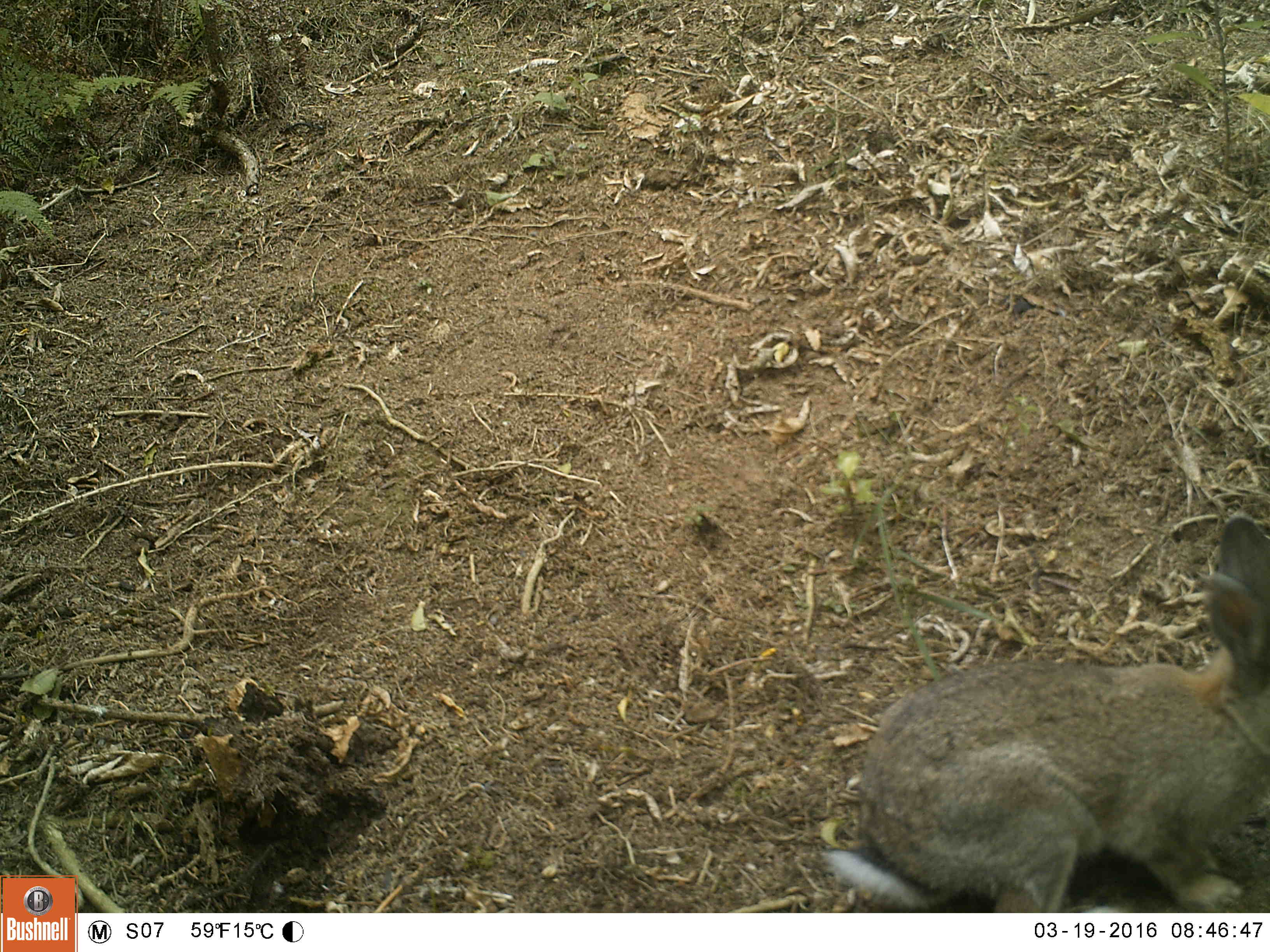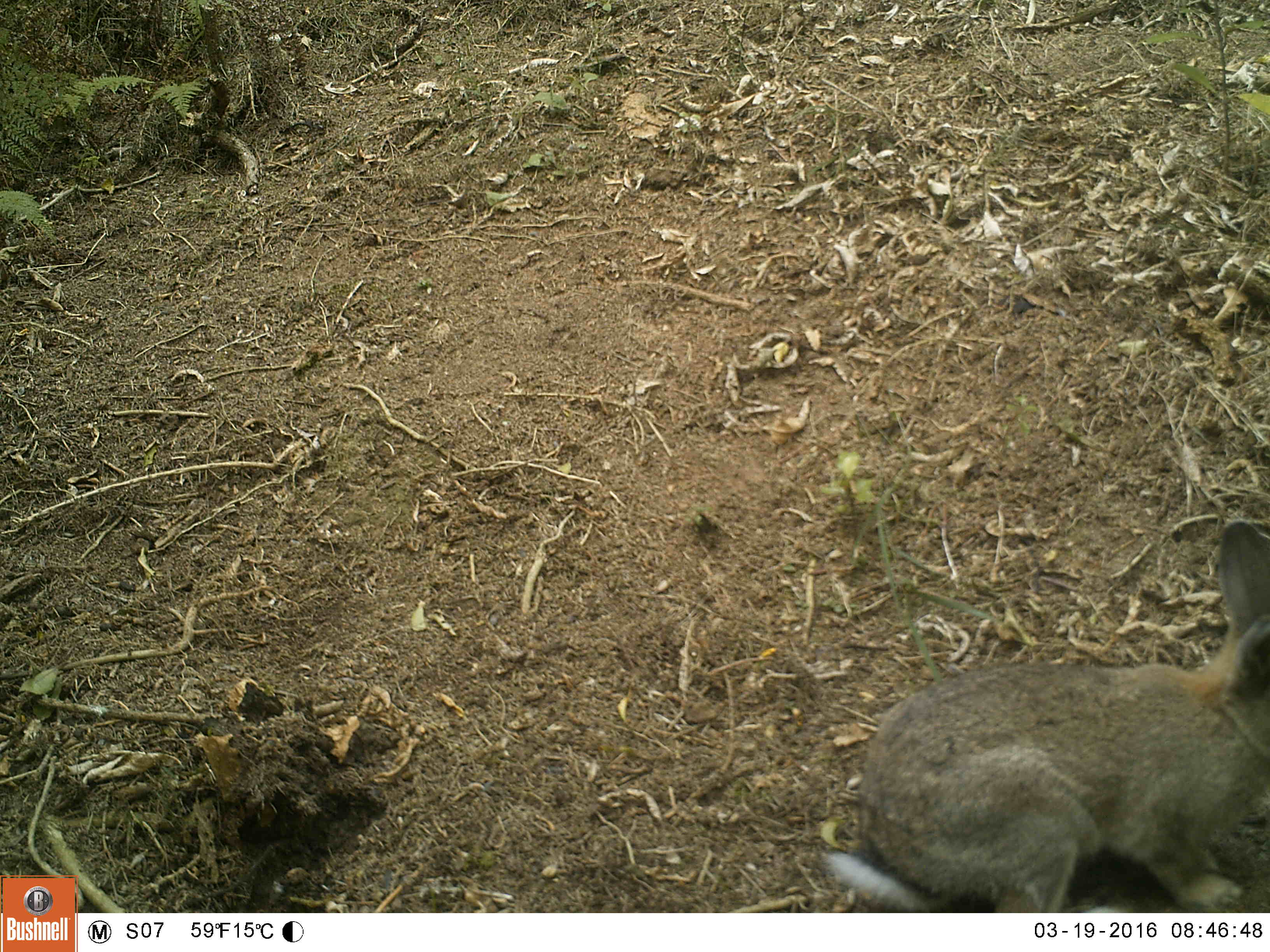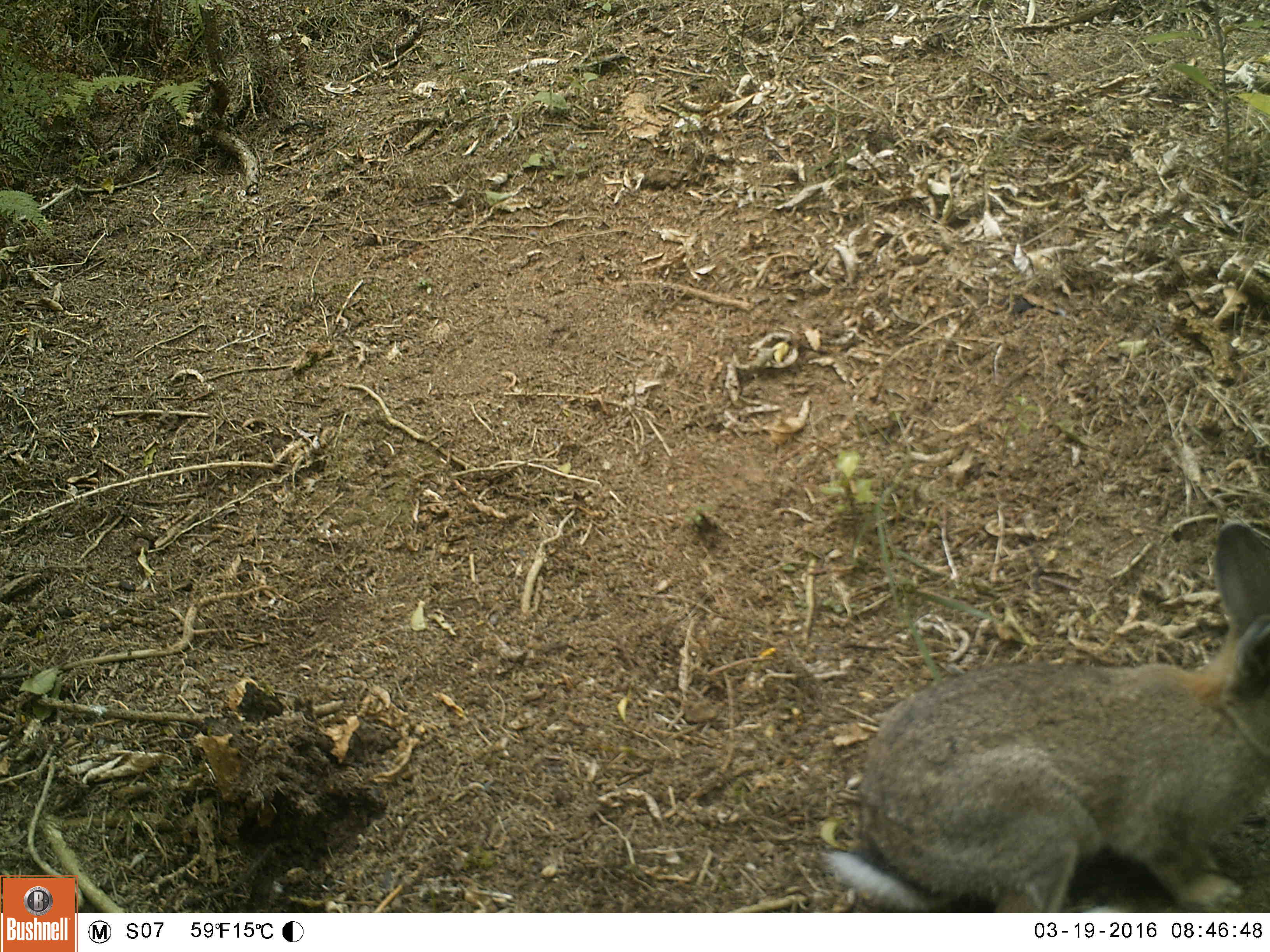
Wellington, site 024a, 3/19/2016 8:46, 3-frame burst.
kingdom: Animalia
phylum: Chordata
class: Mammalia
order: Lagomorpha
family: Leporidae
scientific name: Leporidae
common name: rabbit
Rabbit (Leporidae).